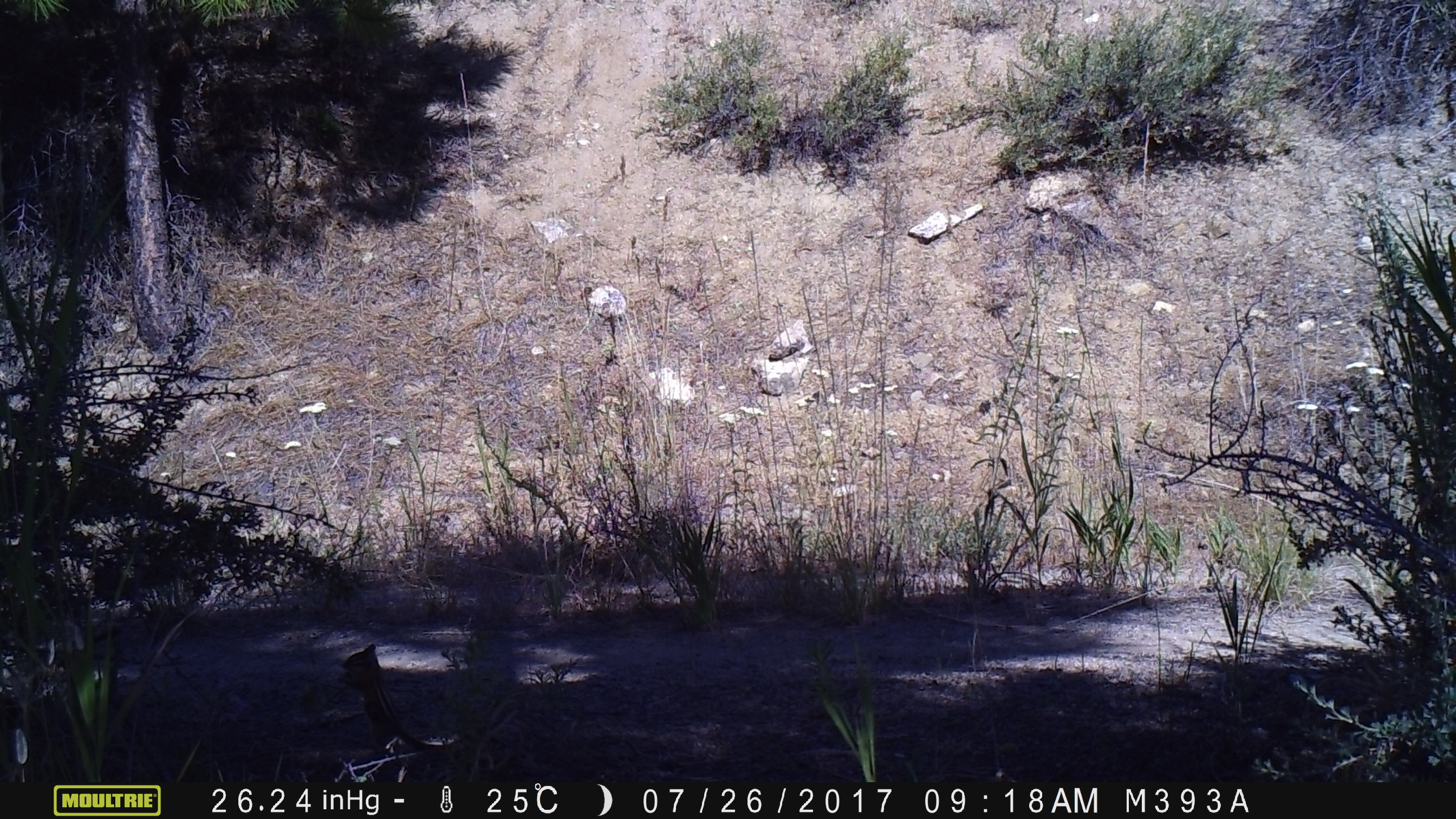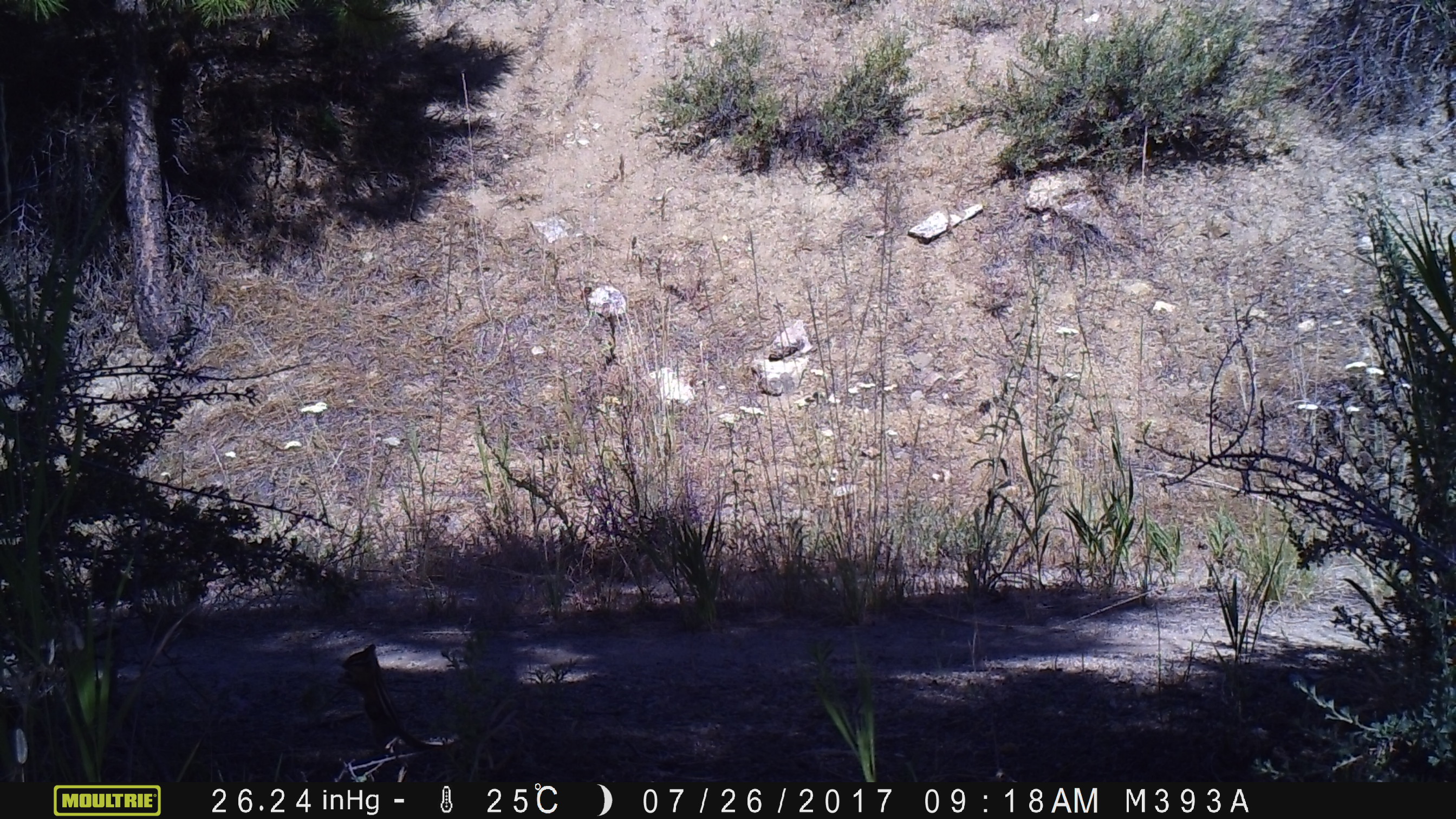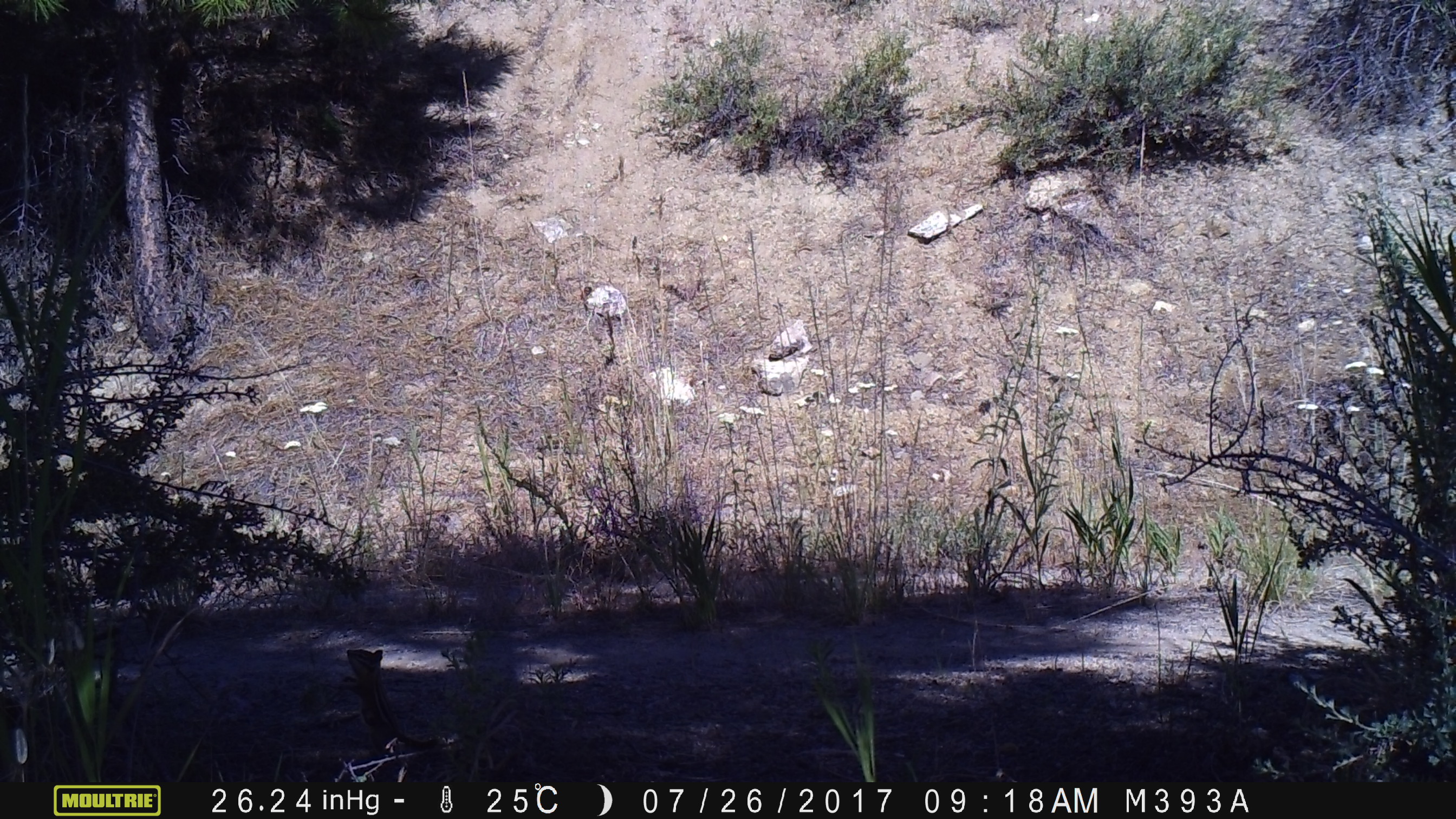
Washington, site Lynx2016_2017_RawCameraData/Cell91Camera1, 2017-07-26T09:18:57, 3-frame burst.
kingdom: Animalia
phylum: Chordata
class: Mammalia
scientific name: Mammalia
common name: small mammal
Small mammal (Mammalia). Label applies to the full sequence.